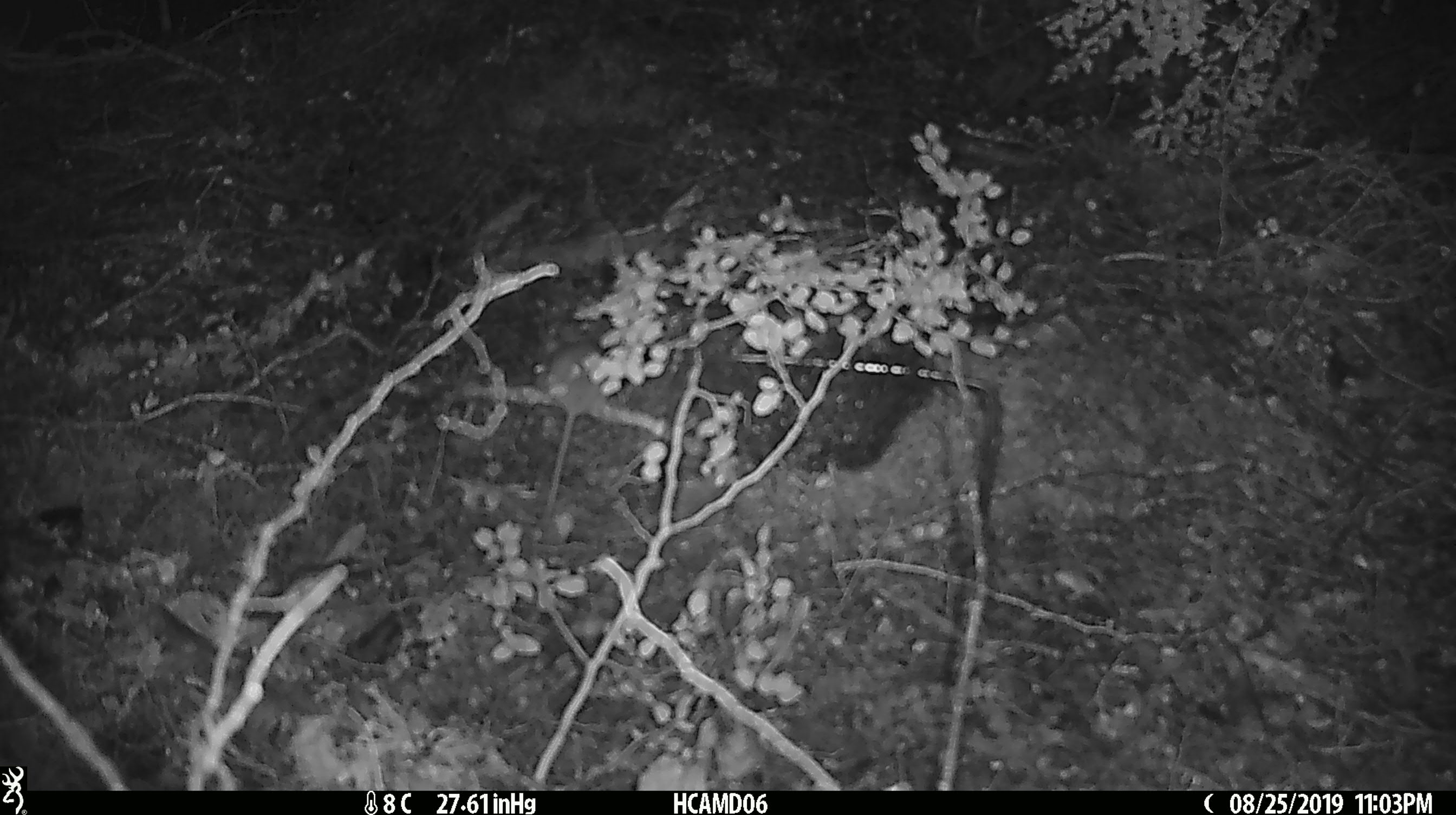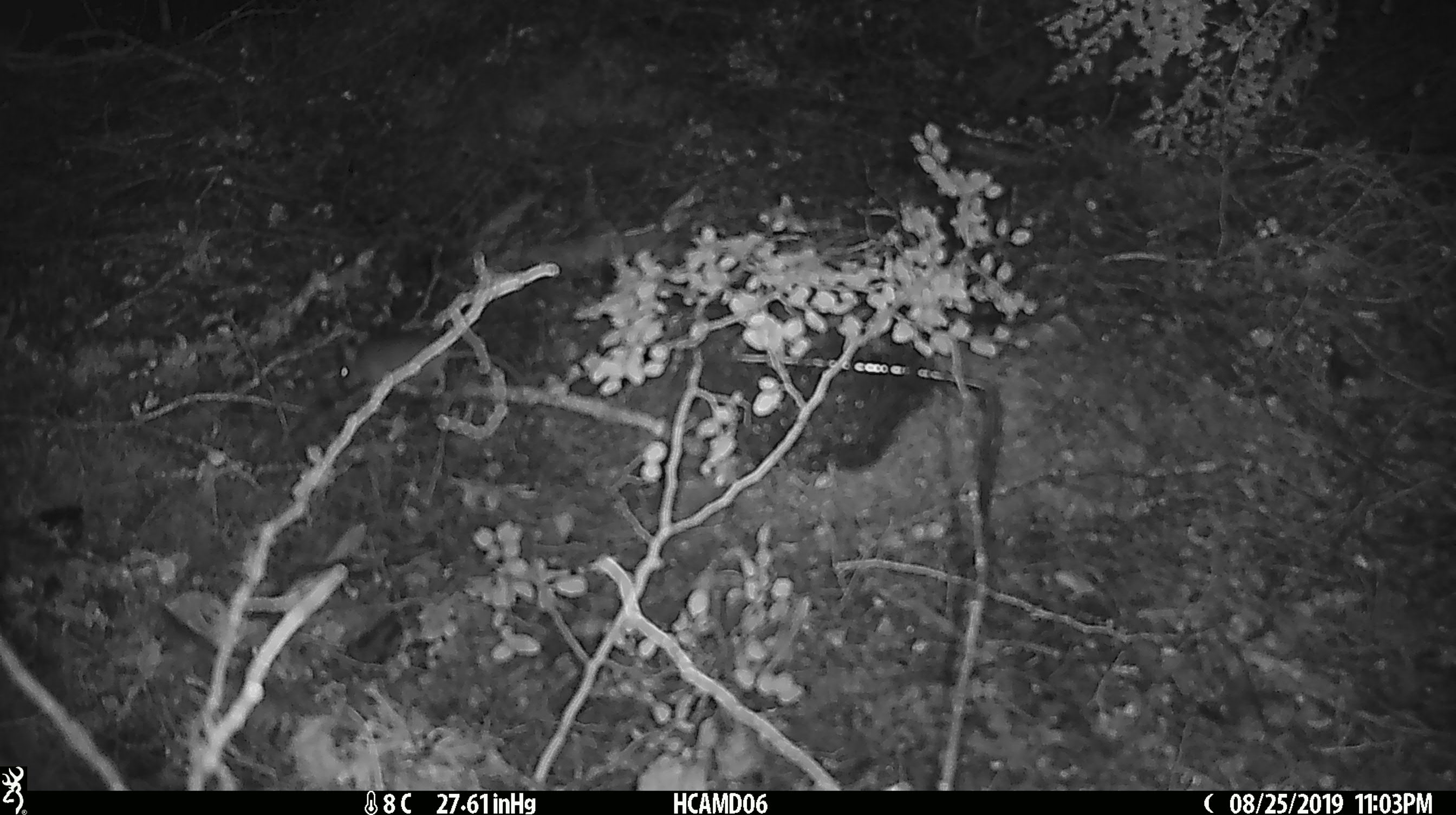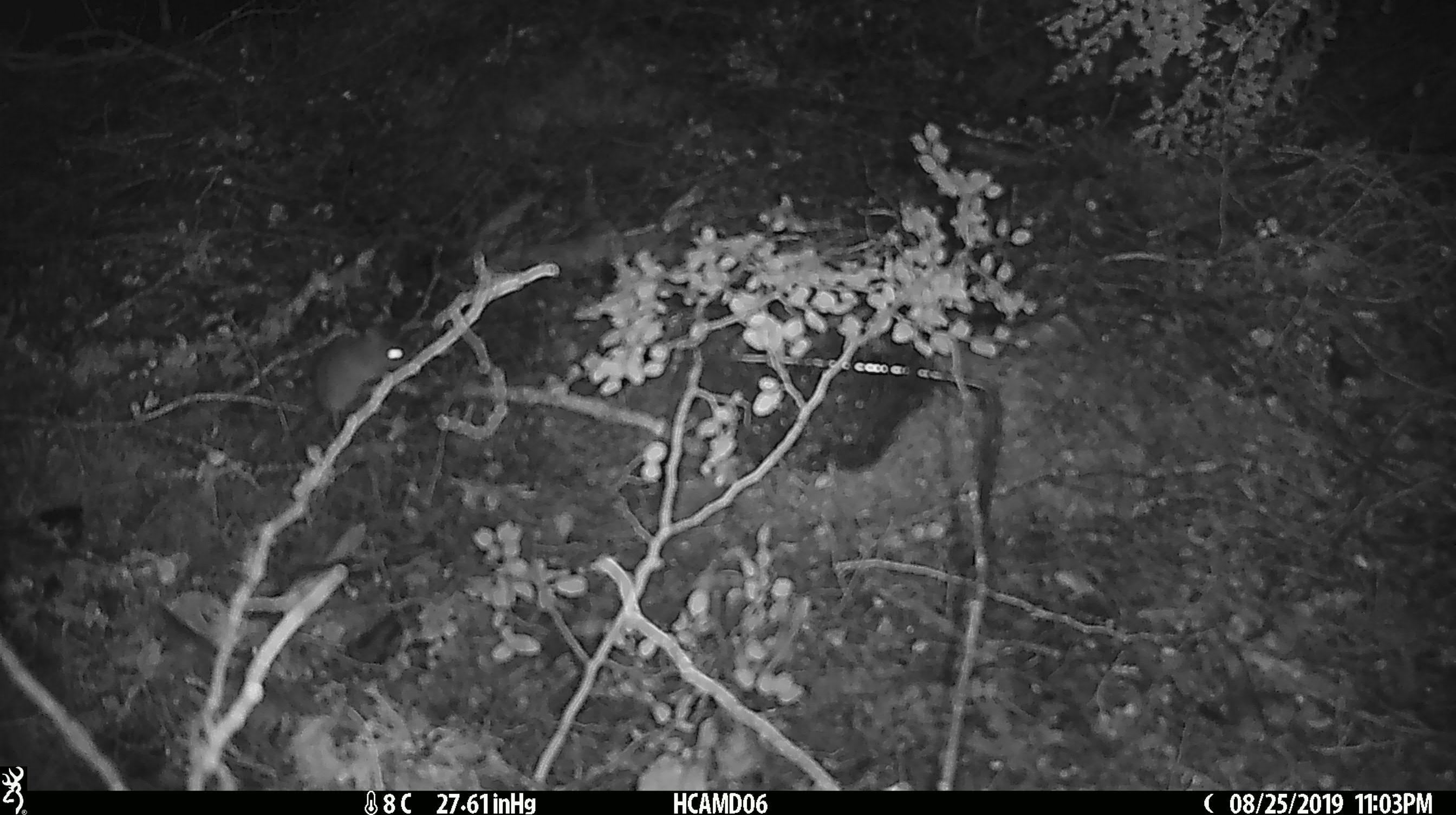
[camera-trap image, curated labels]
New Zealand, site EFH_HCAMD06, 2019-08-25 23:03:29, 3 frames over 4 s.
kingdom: Animalia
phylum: Chordata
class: Mammalia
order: Rodentia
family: Muridae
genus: Mus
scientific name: Mus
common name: mouse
Mouse (Mus).